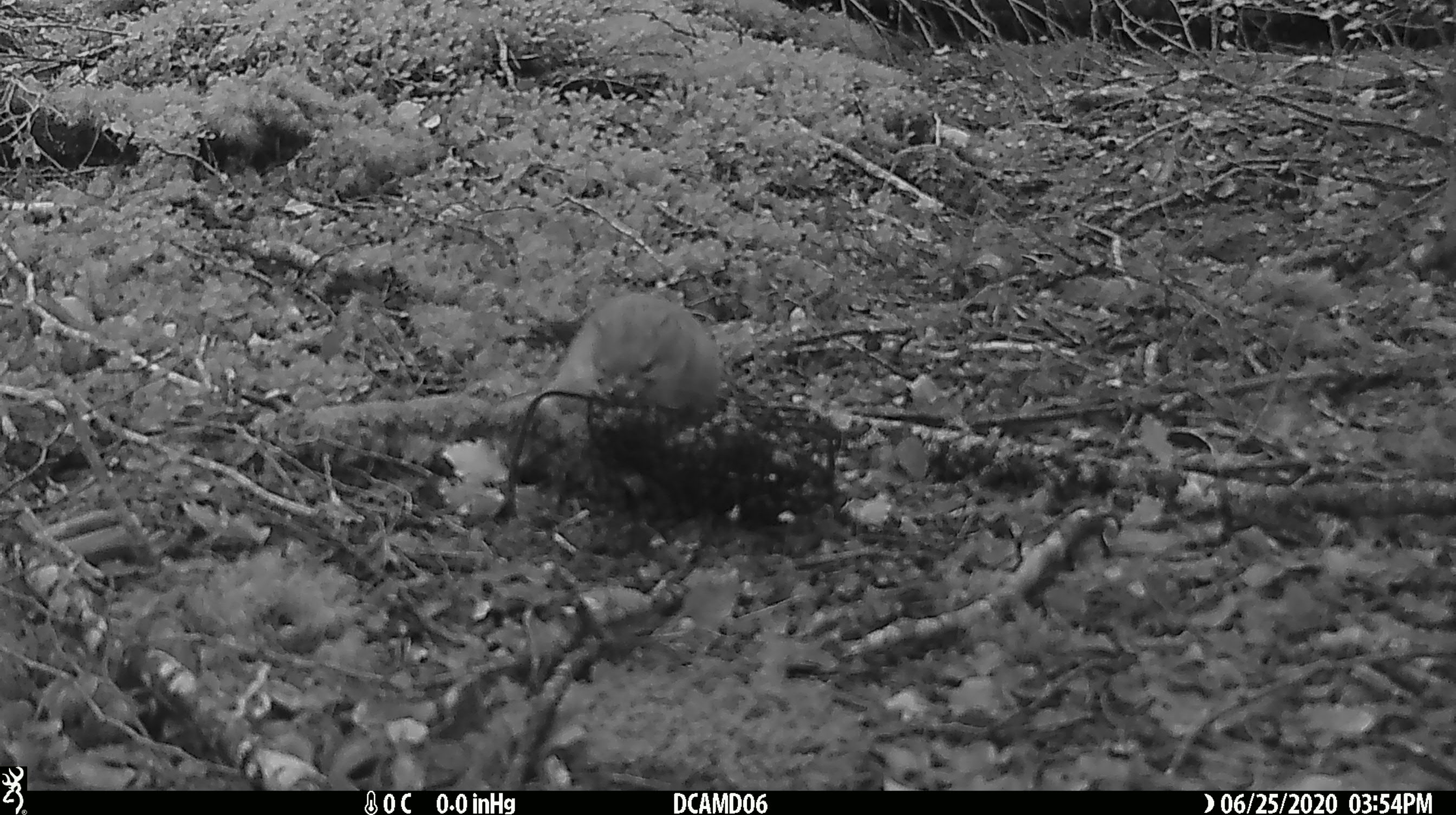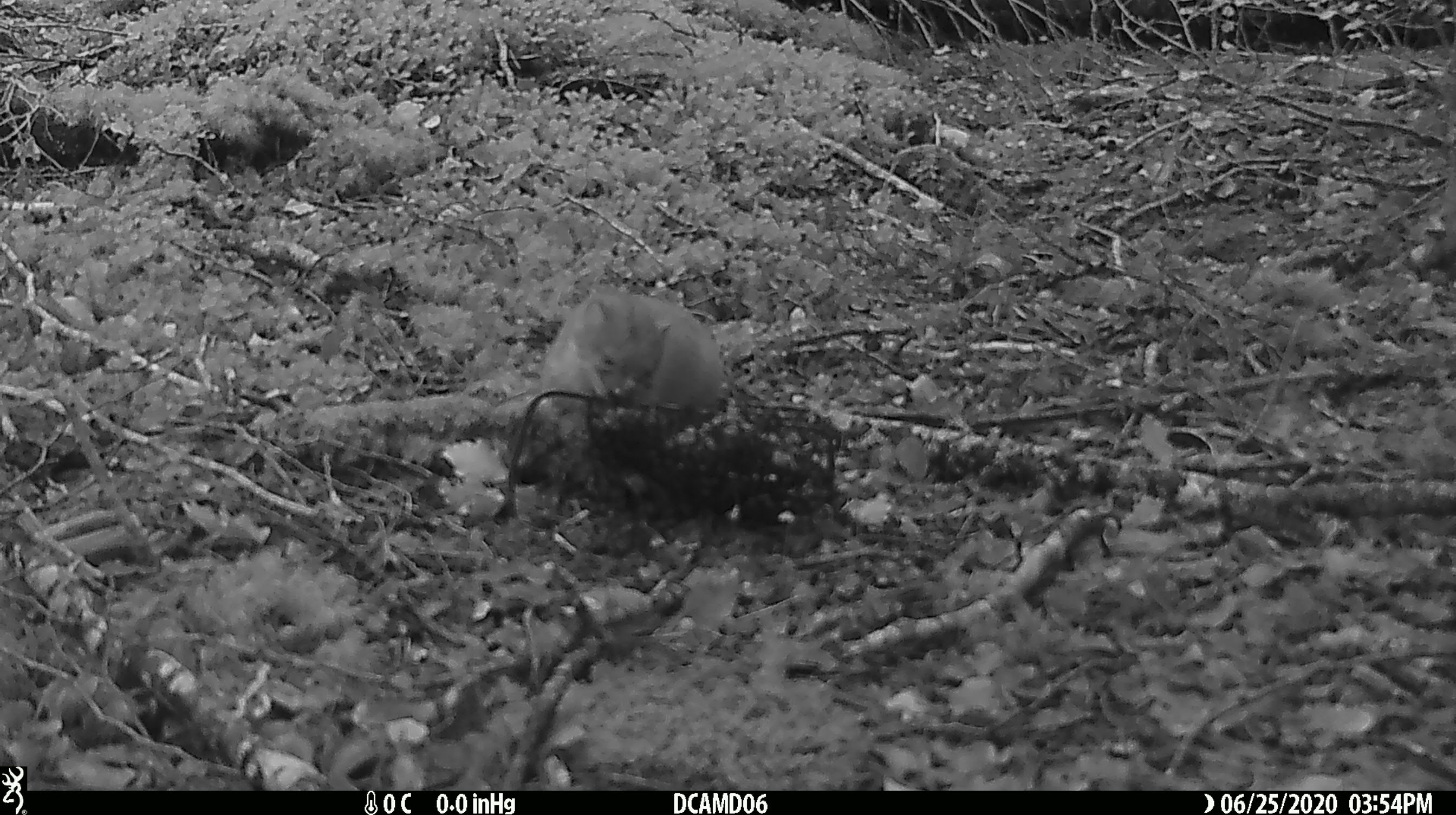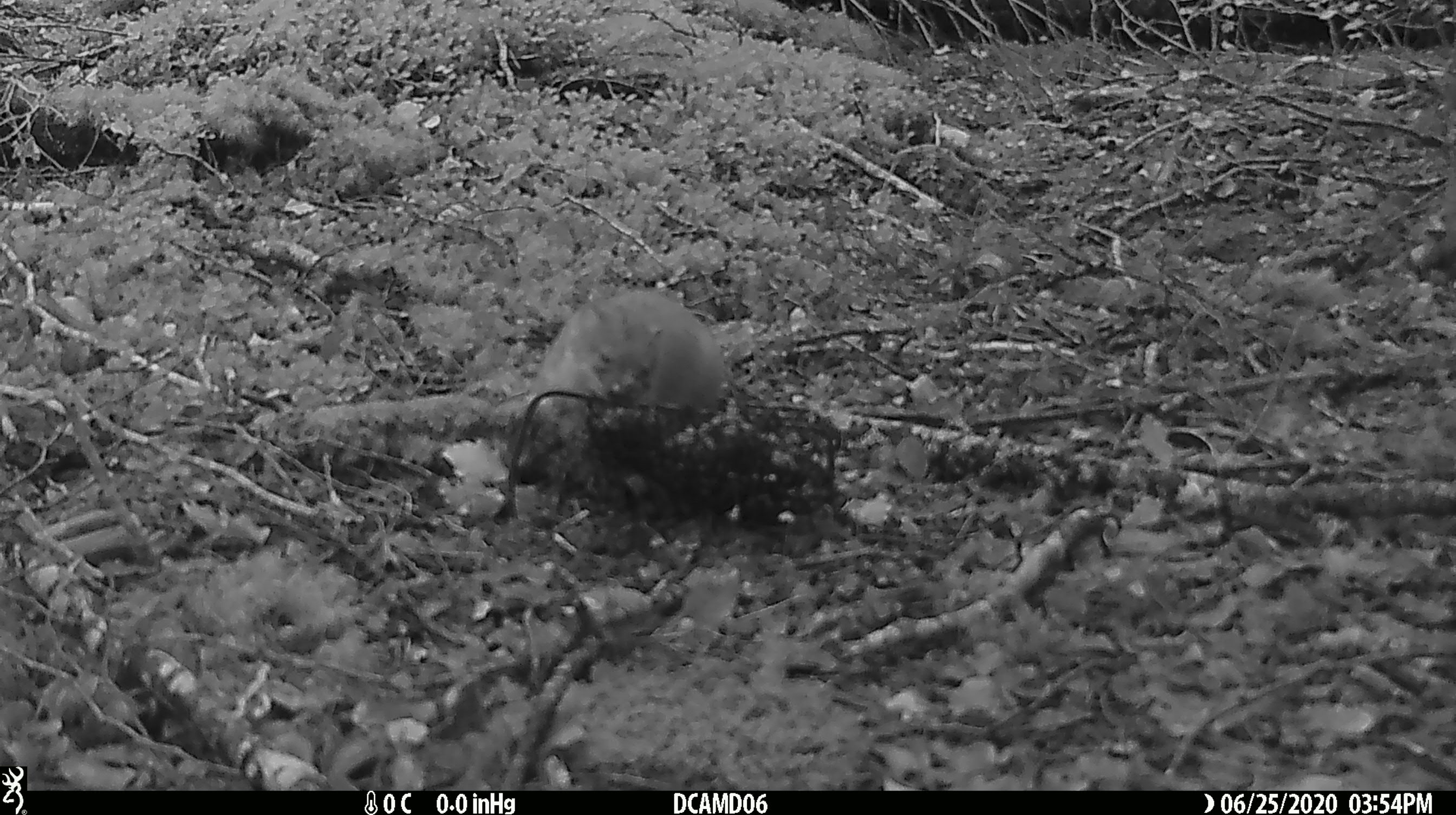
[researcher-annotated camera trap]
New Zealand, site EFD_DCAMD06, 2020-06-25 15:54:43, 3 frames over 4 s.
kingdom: Animalia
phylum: Chordata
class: Mammalia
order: Carnivora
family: Mustelidae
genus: Mustela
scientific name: Mustela erminea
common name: stoat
Stoat (Mustela erminea).